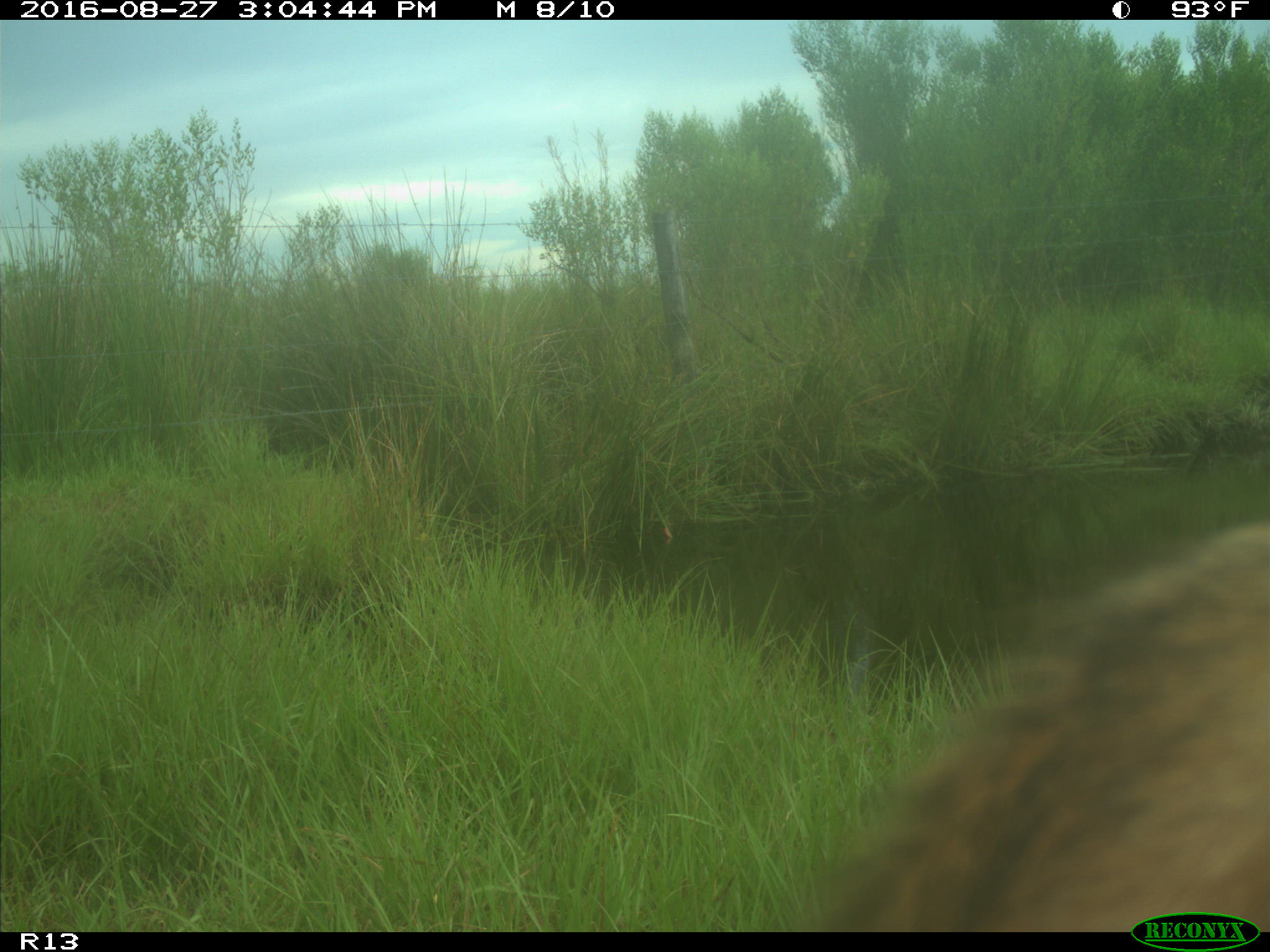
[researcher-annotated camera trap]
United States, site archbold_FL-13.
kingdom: Animalia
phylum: Chordata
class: Mammalia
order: Artiodactyla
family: Bovidae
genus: Bos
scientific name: Bos taurus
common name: domestic cow